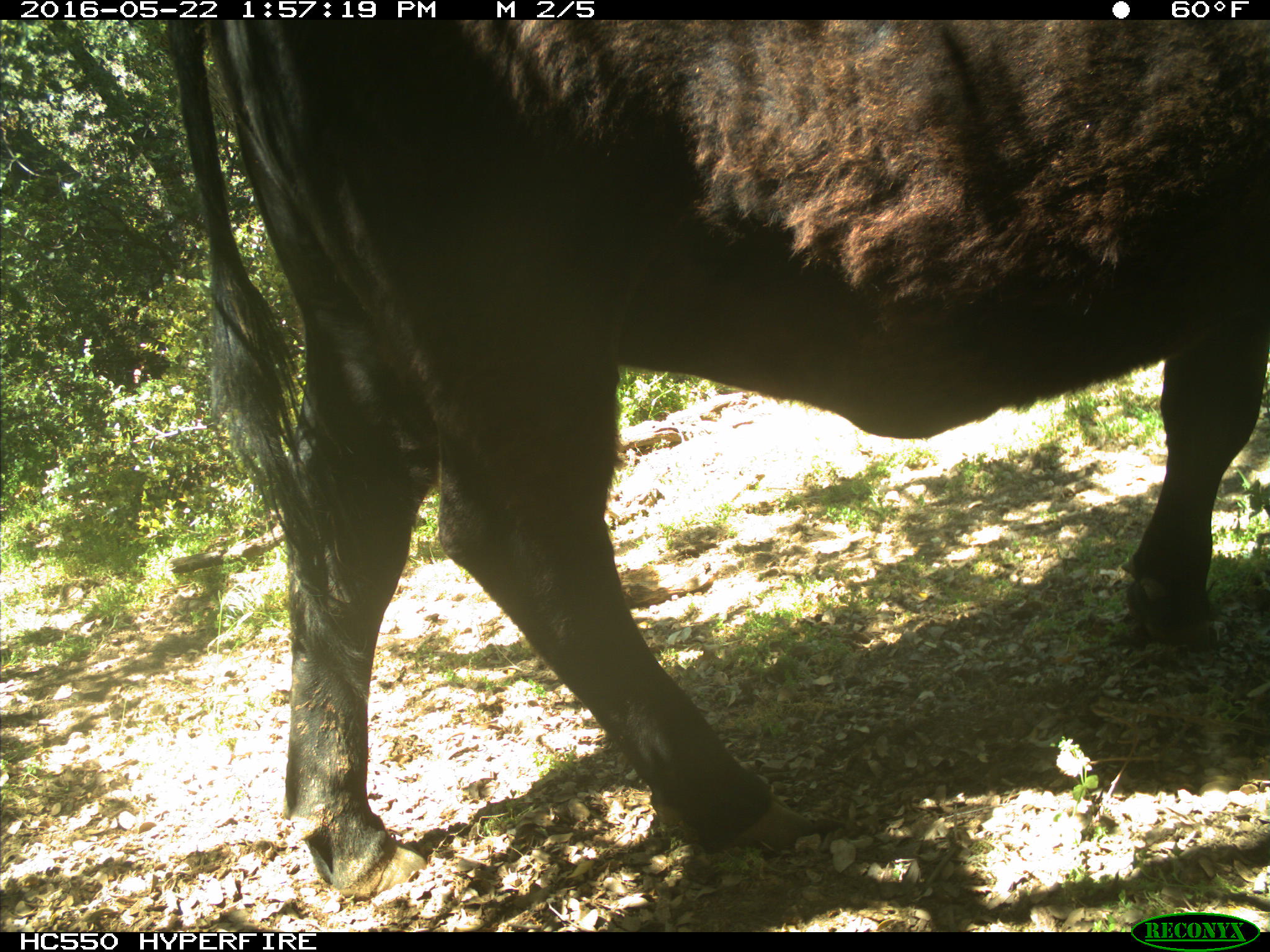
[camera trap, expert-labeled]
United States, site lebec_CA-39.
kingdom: Animalia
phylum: Chordata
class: Mammalia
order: Artiodactyla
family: Bovidae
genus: Bos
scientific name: Bos taurus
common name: domestic cow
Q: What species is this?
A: Bos taurus (domestic cow).